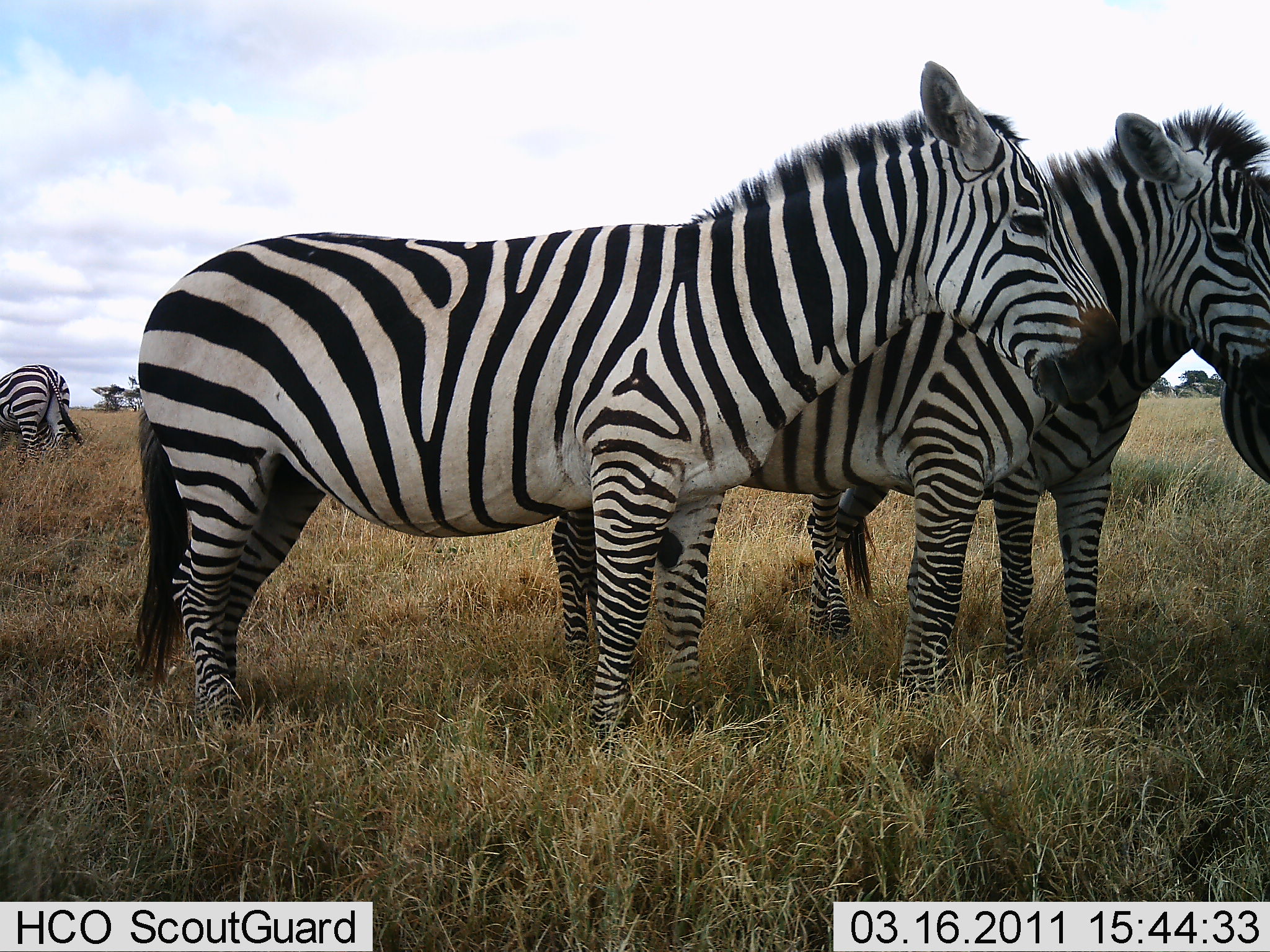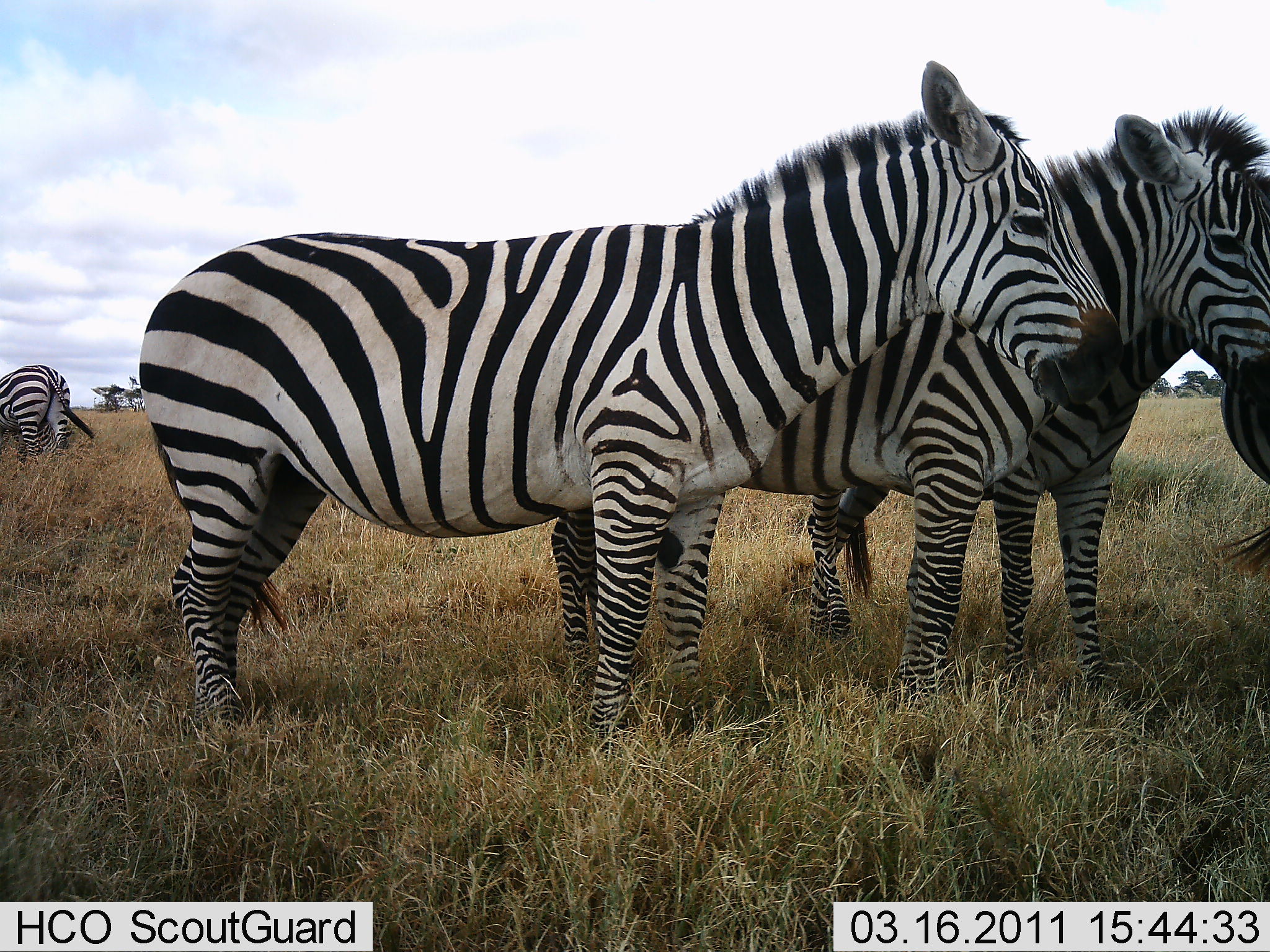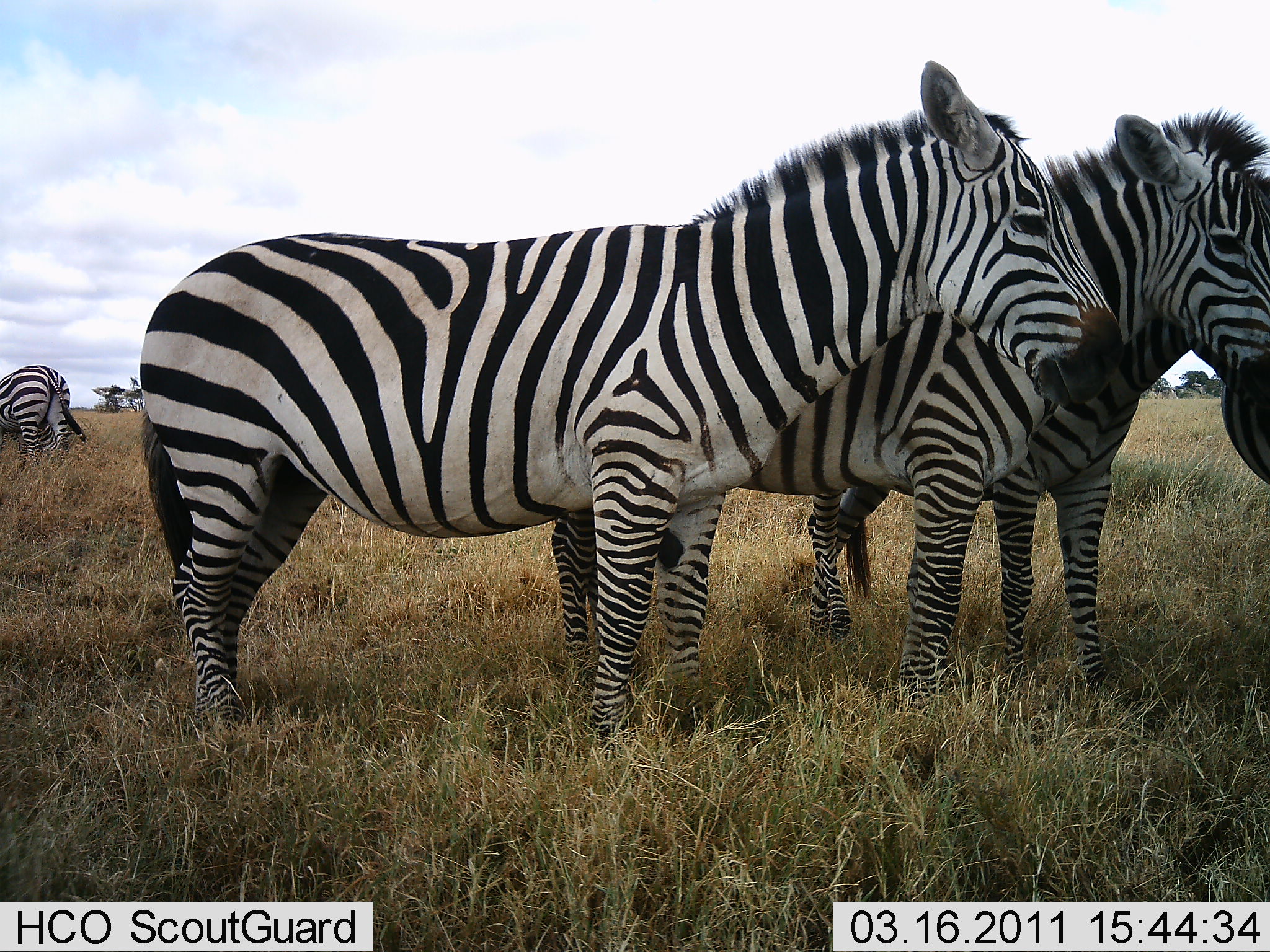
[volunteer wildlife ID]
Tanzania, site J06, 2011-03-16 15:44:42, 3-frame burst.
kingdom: Animalia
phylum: Chordata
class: Mammalia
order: Perissodactyla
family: Equidae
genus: Equus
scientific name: Equus quagga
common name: plains zebra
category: zebra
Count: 4.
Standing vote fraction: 100%.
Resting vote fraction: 0%.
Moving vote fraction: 0%.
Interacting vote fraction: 8%.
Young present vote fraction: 0%.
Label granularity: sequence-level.